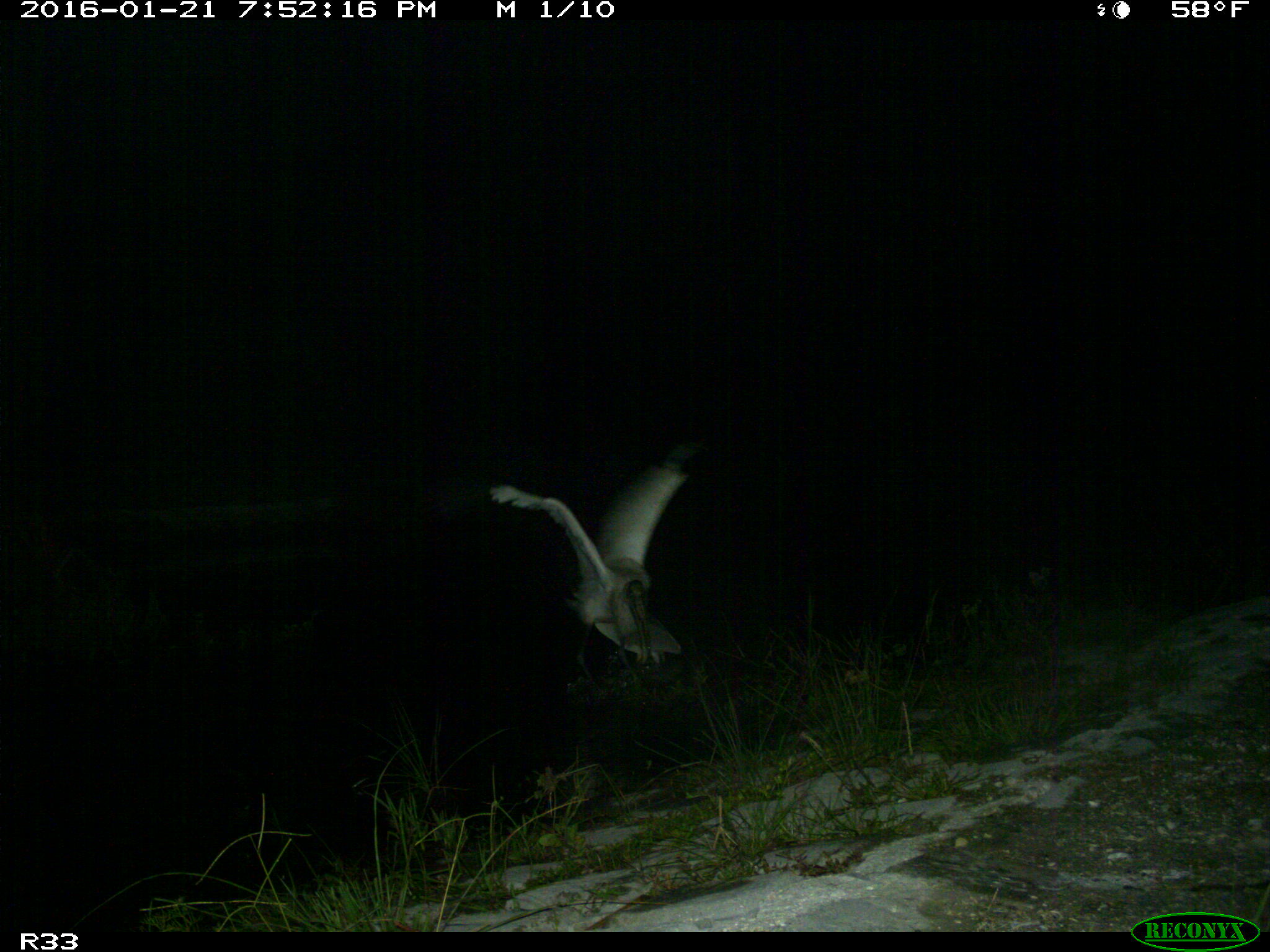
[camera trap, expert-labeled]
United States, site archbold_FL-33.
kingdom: Animalia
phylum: Chordata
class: Aves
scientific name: Aves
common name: birds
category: unidentified bird